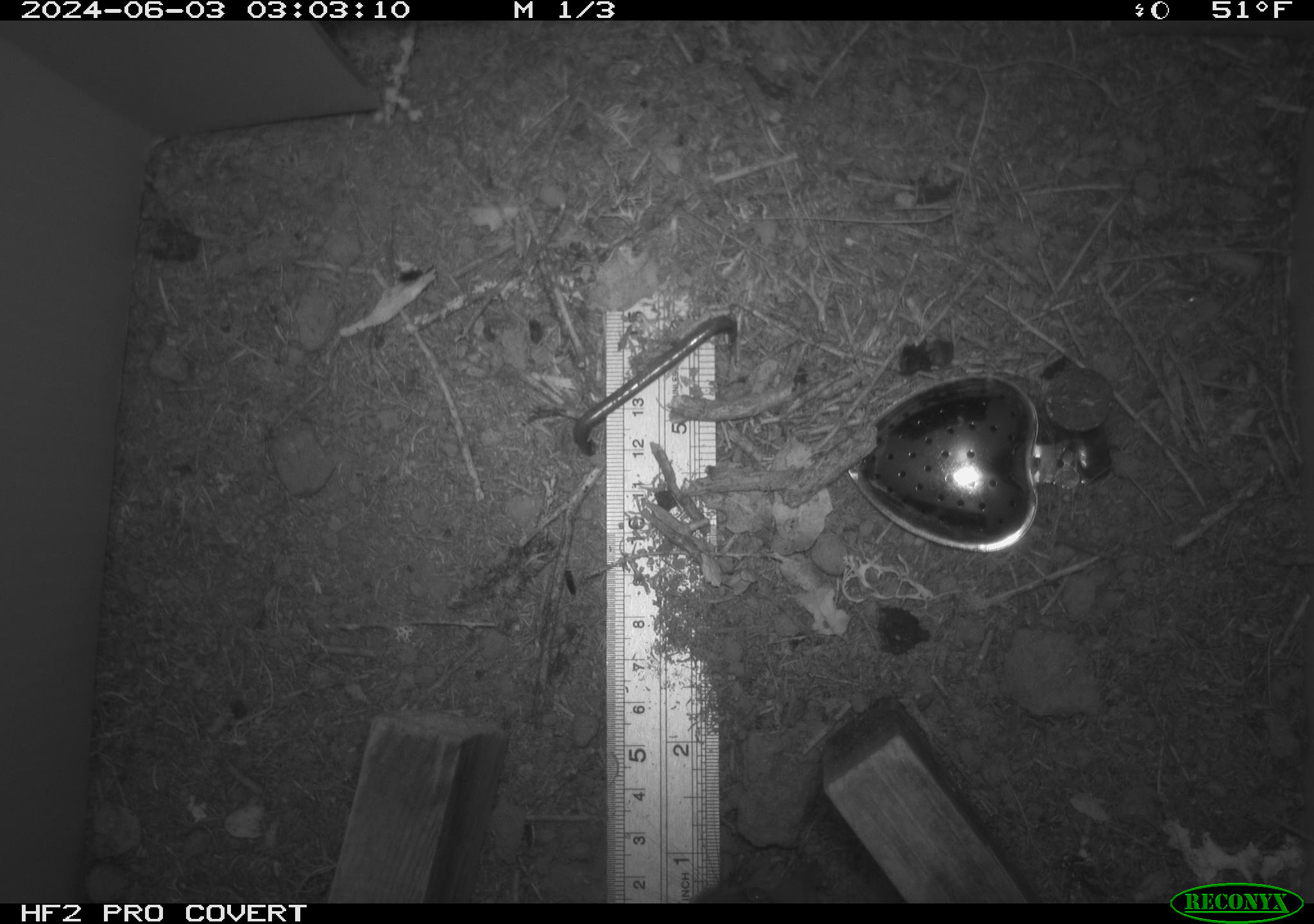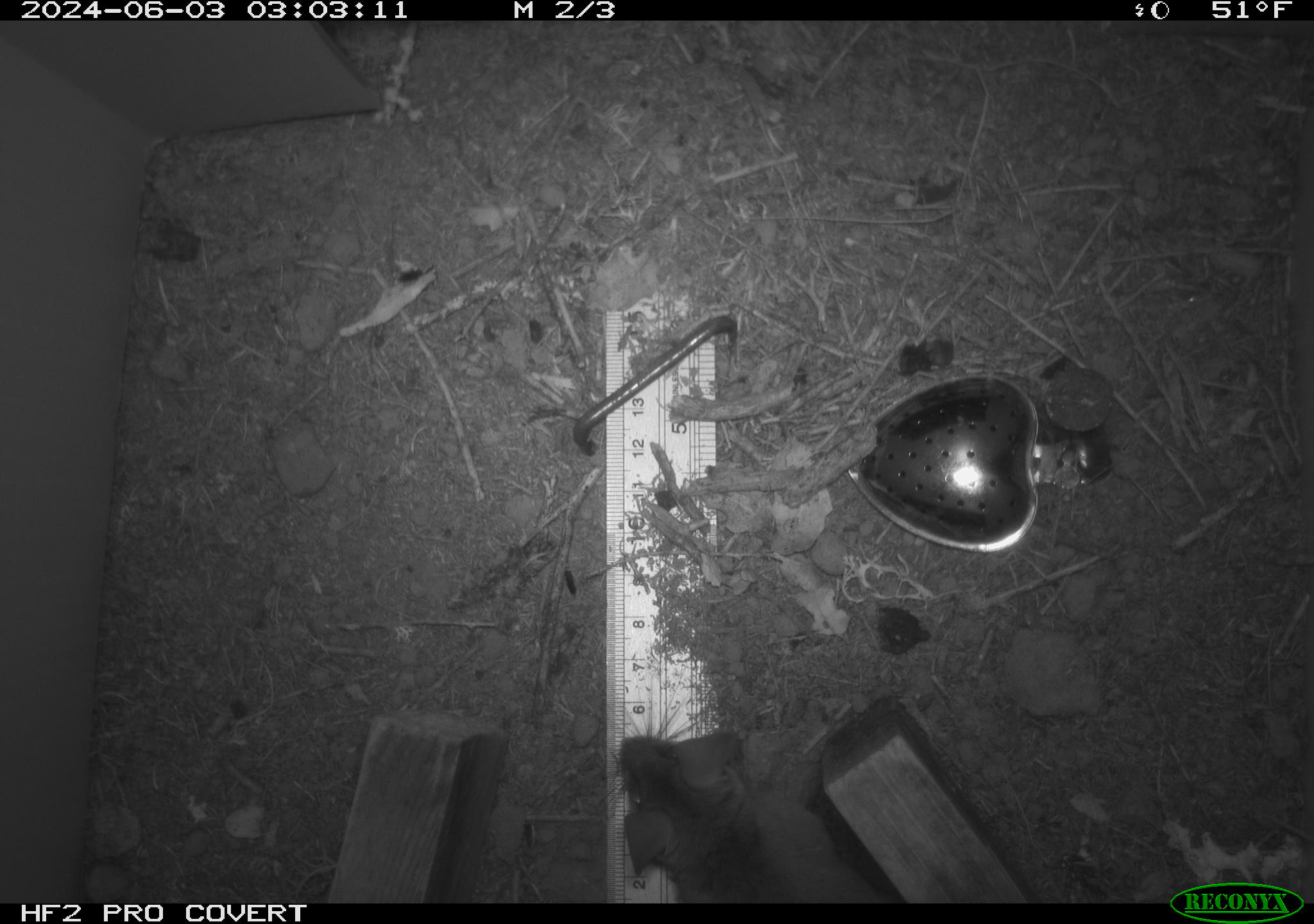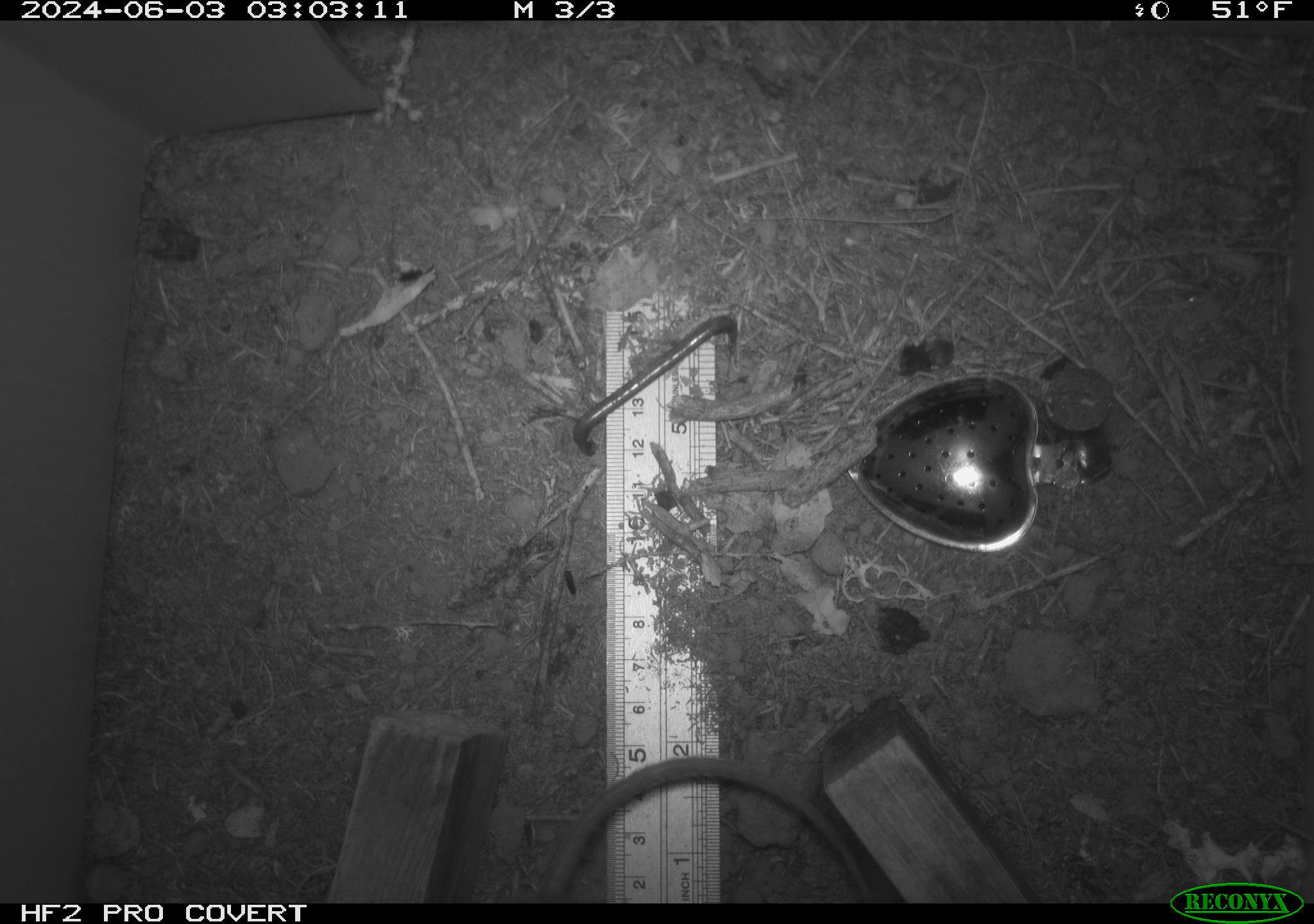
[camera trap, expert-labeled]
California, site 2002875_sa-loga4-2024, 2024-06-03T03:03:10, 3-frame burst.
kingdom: Animalia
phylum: Chordata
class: Mammalia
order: Rodentia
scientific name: Rodentia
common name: mouse species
Mouse species (Rodentia).